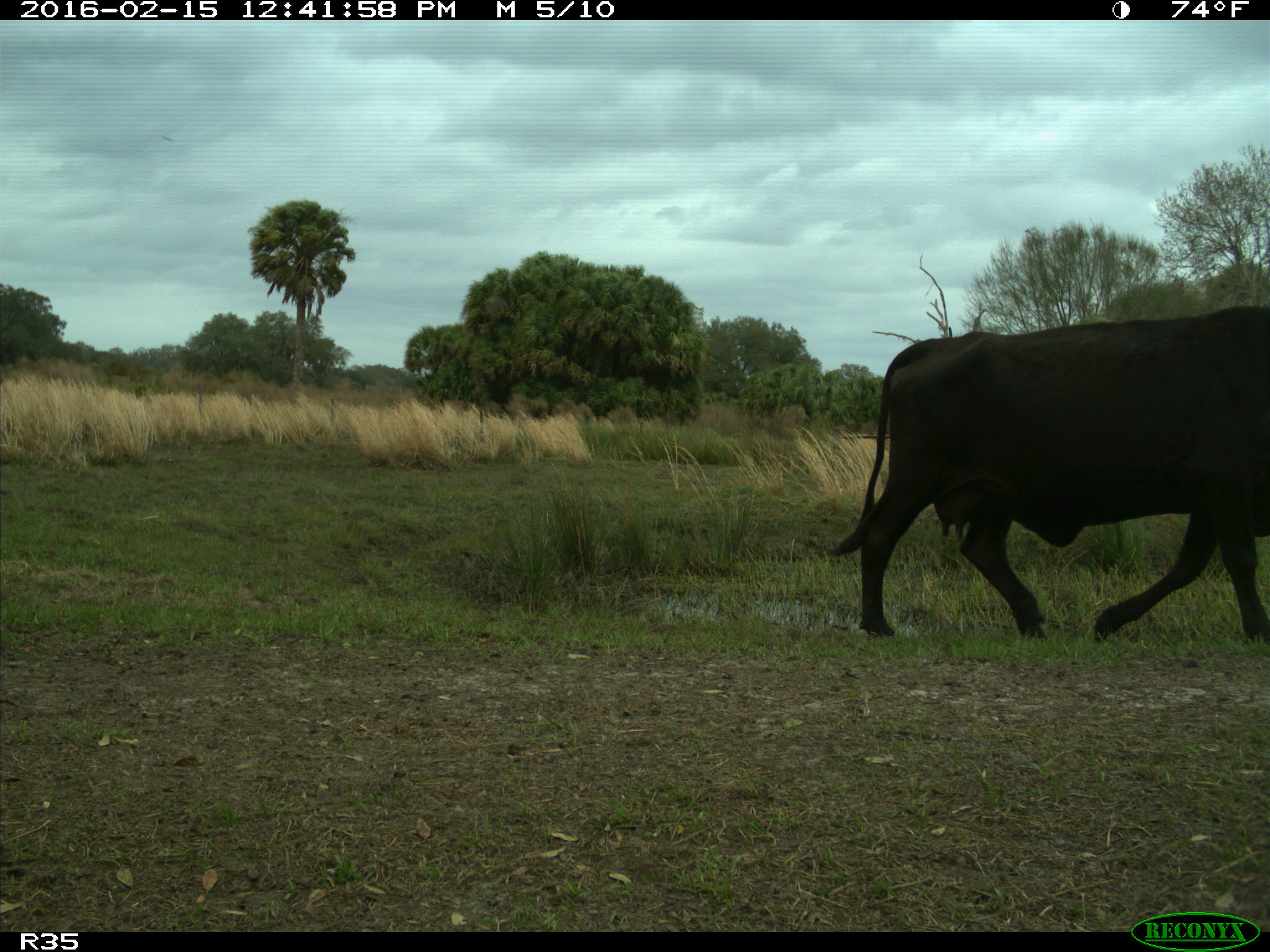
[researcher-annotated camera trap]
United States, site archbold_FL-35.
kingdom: Animalia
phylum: Chordata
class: Mammalia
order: Artiodactyla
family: Bovidae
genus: Bos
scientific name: Bos taurus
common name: domestic cow